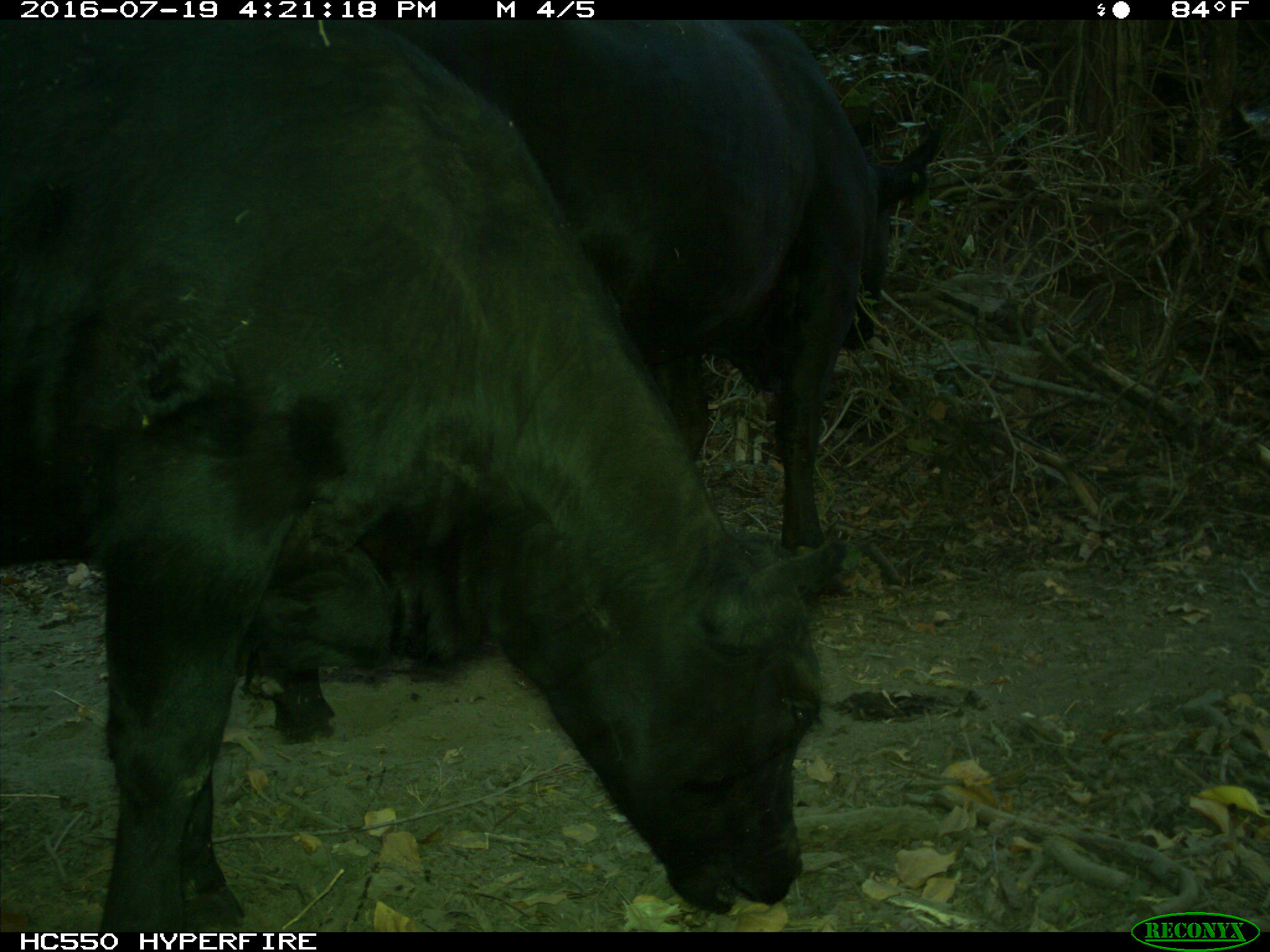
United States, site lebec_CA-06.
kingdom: Animalia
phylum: Chordata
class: Mammalia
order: Artiodactyla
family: Bovidae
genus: Bos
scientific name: Bos taurus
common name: domestic cow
Bos taurus (domestic cow).